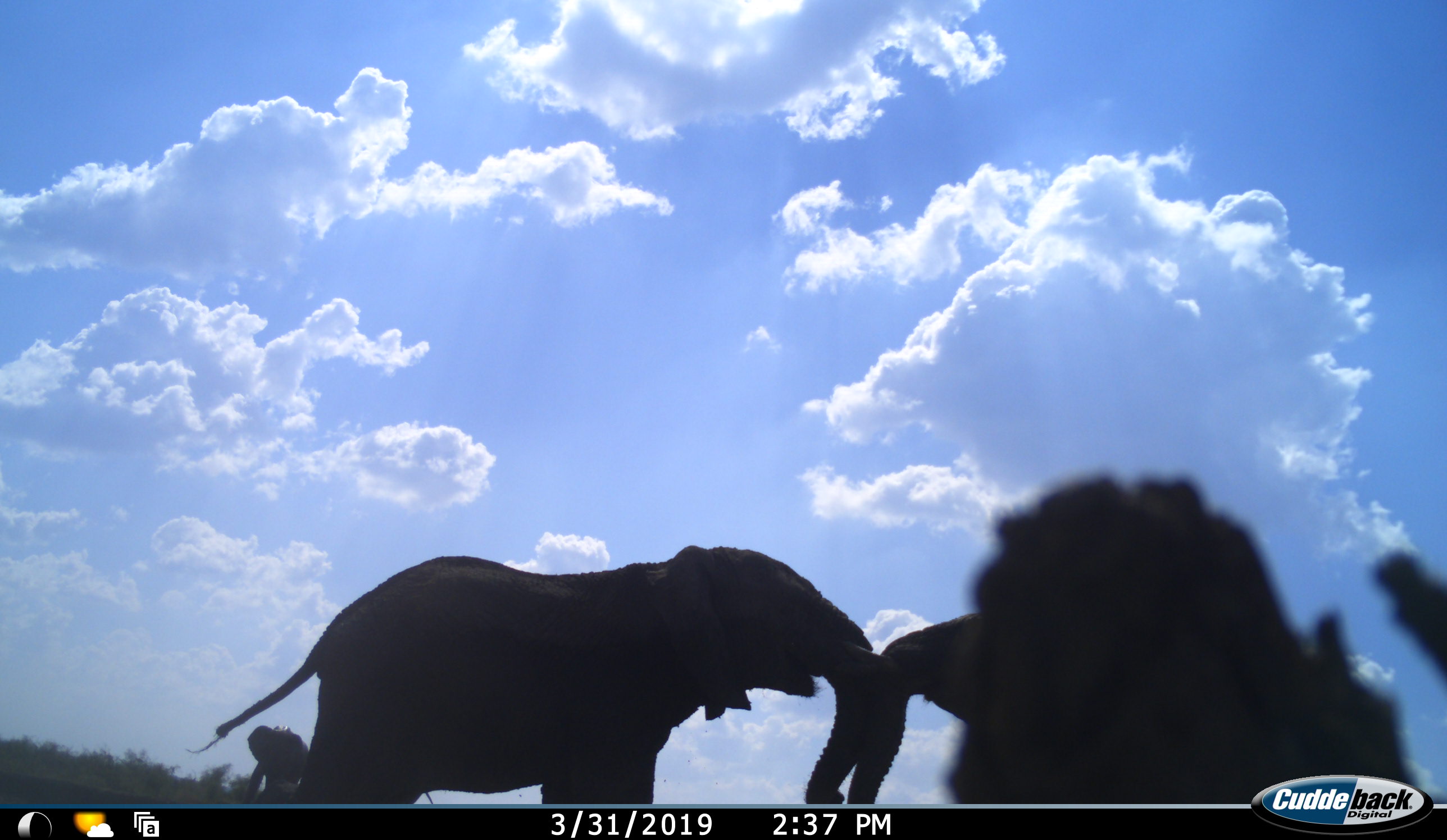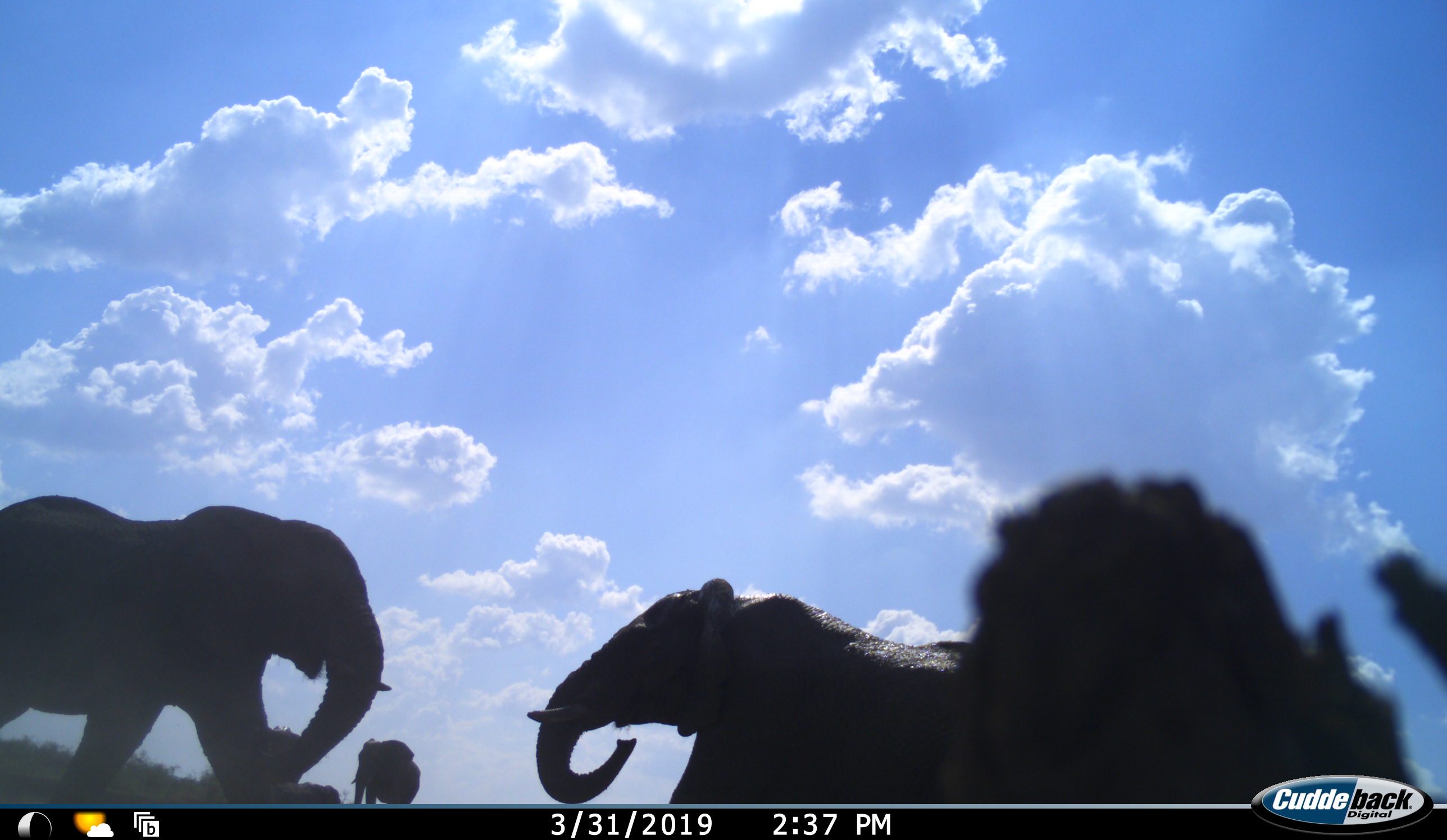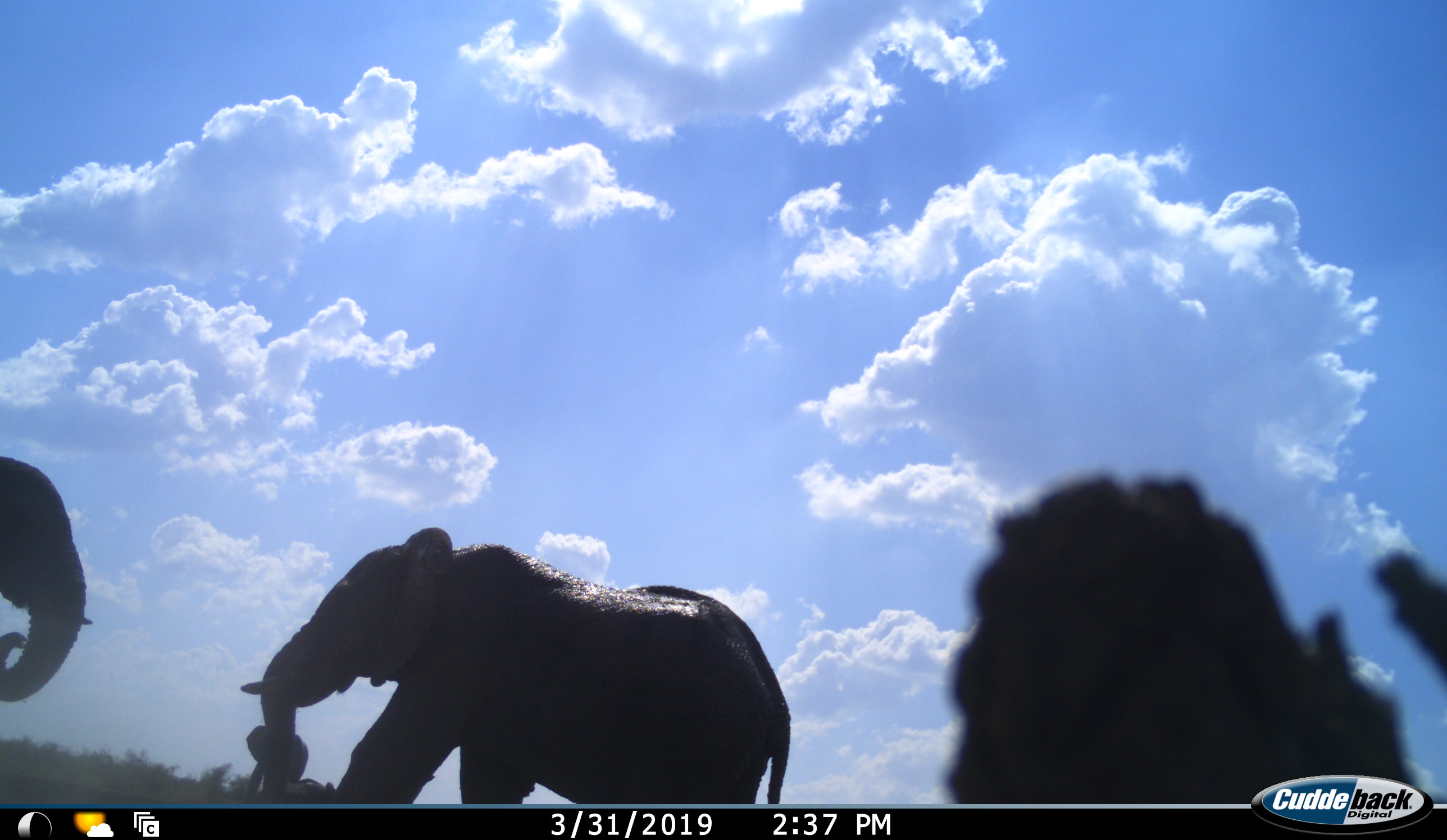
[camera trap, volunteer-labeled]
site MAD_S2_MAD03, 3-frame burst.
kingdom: Animalia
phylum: Chordata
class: Mammalia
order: Proboscidea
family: Elephantidae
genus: Loxodonta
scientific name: Loxodonta africana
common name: african bush elephant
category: elephant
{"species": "elephant (african bush elephant) (Loxodonta africana)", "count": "3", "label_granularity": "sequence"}